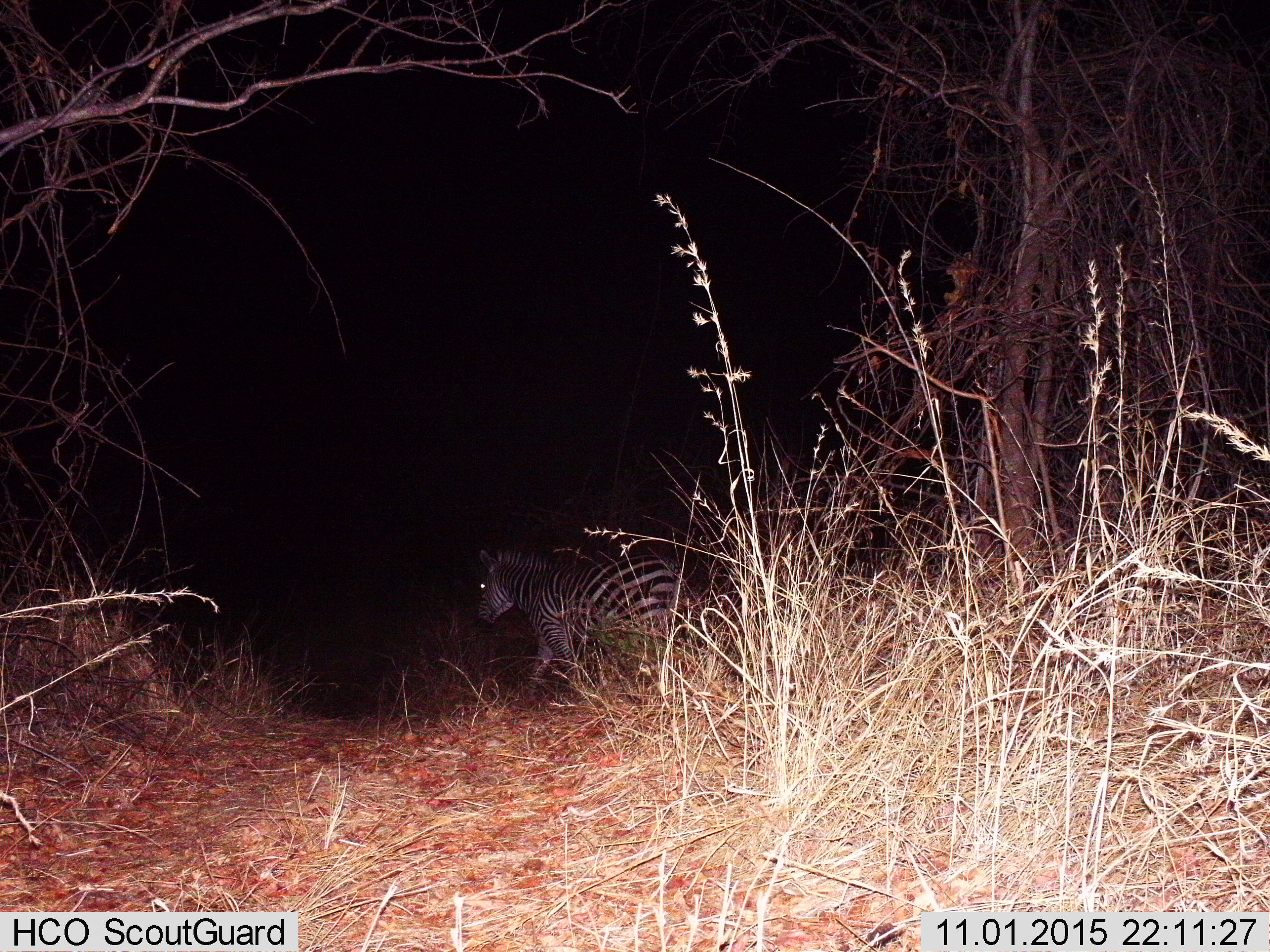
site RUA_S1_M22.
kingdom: Animalia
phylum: Chordata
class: Mammalia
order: Perissodactyla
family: Equidae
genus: Equus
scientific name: Equus quagga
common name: plains zebra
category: zebraplains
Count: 1.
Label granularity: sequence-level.